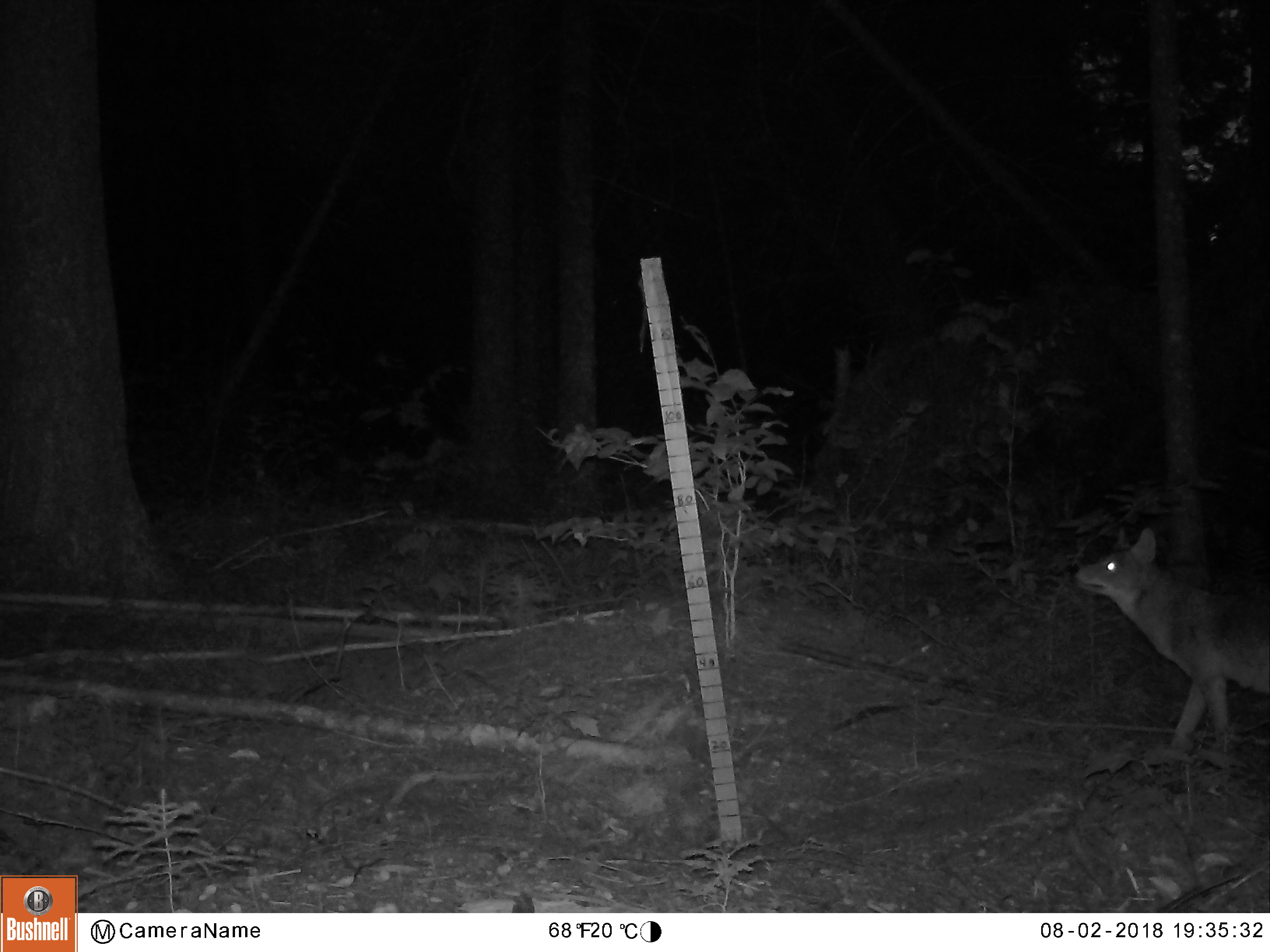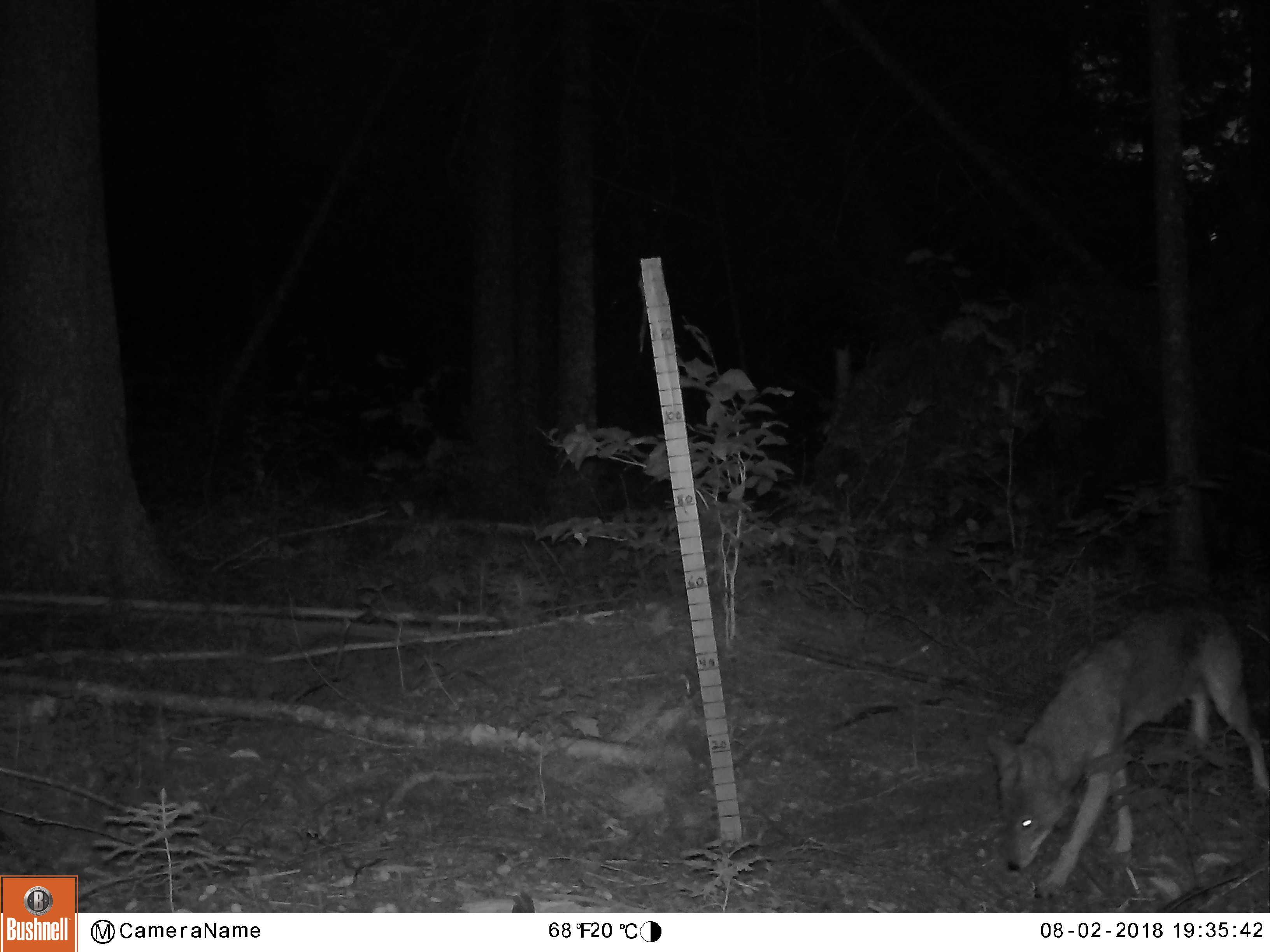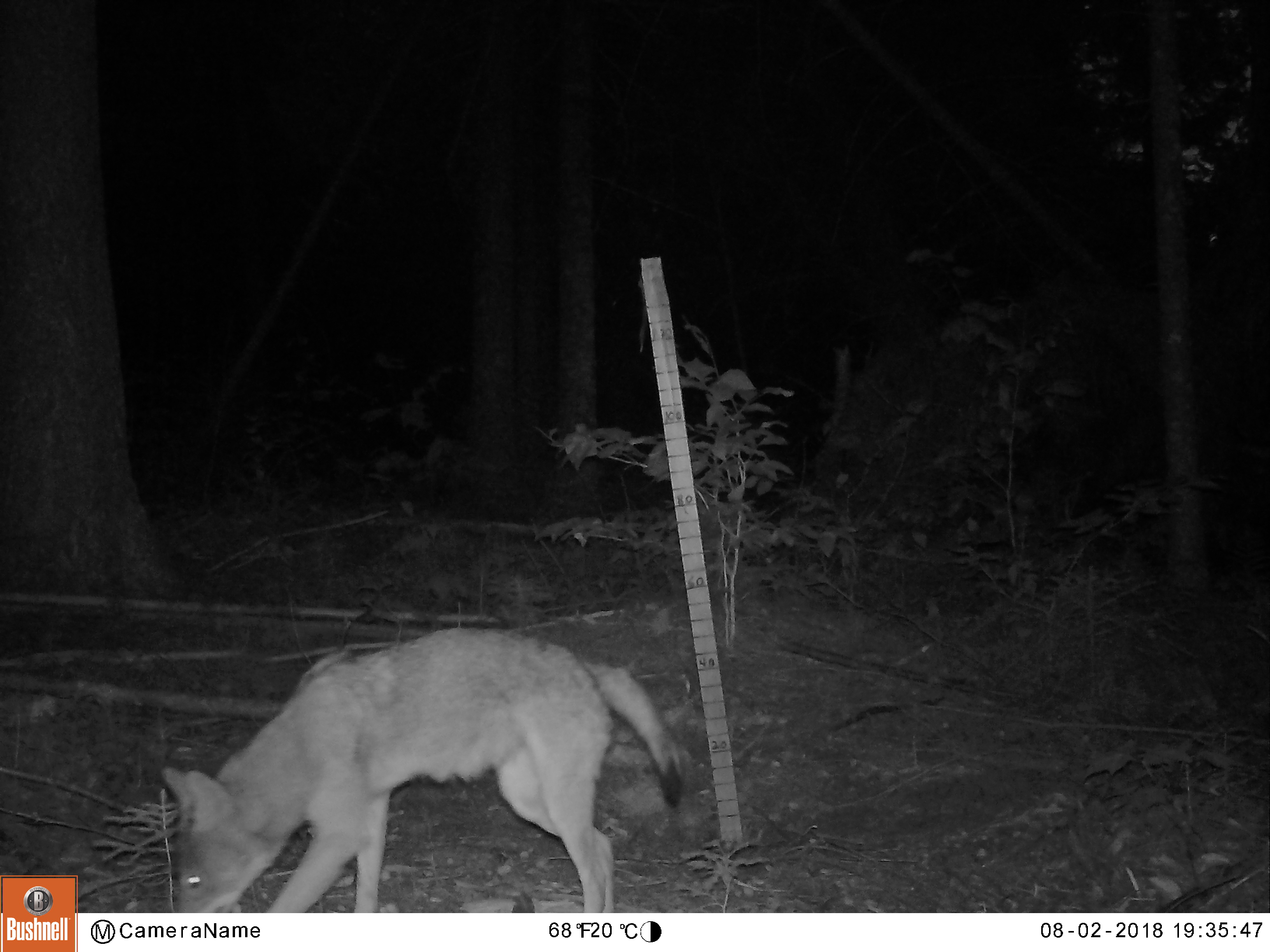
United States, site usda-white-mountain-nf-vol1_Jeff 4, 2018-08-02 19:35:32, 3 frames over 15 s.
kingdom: Animalia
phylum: Chordata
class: Mammalia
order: Carnivora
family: Canidae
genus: Canis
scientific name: Canis latrans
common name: coyote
Coyote (Canis latrans).